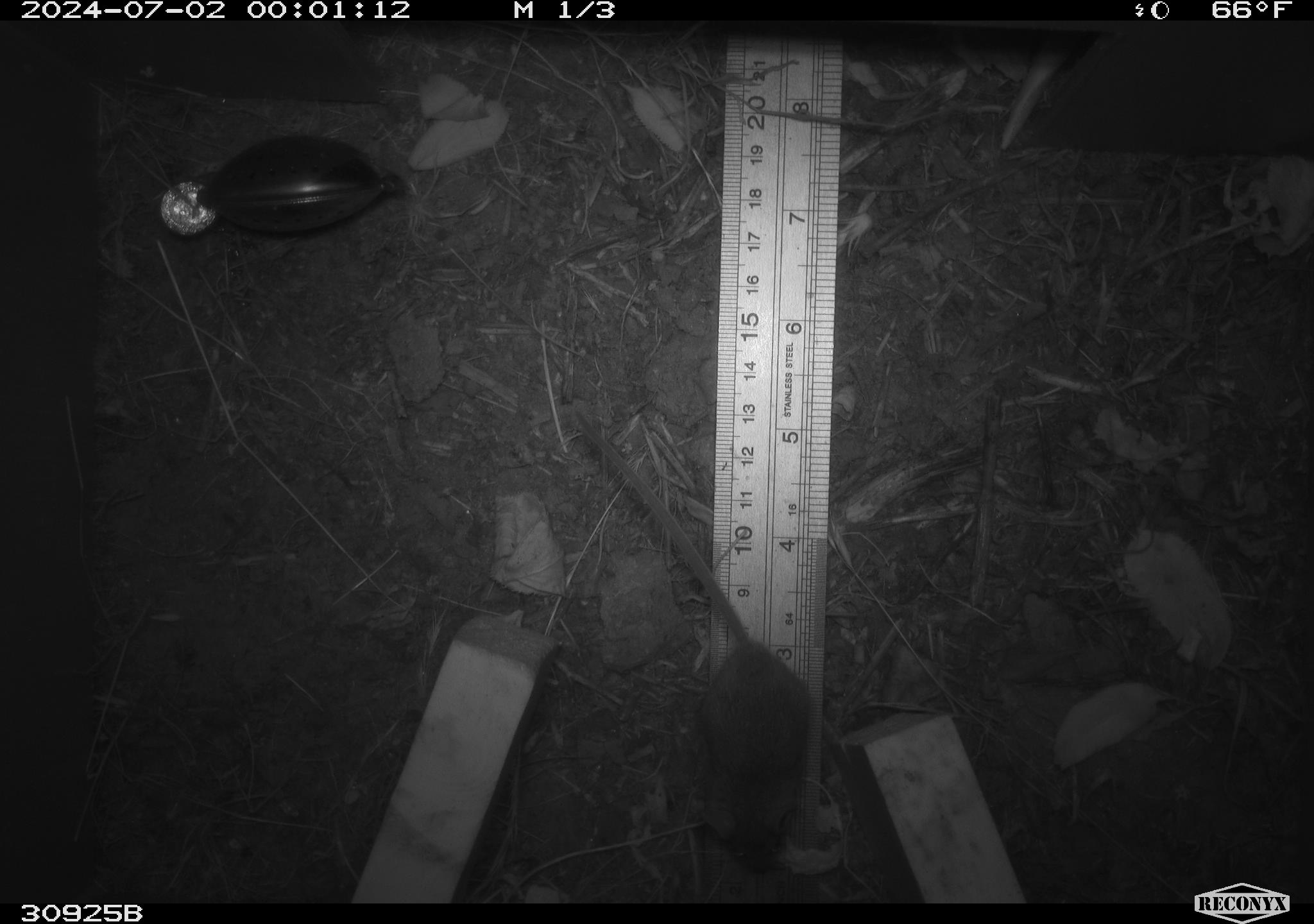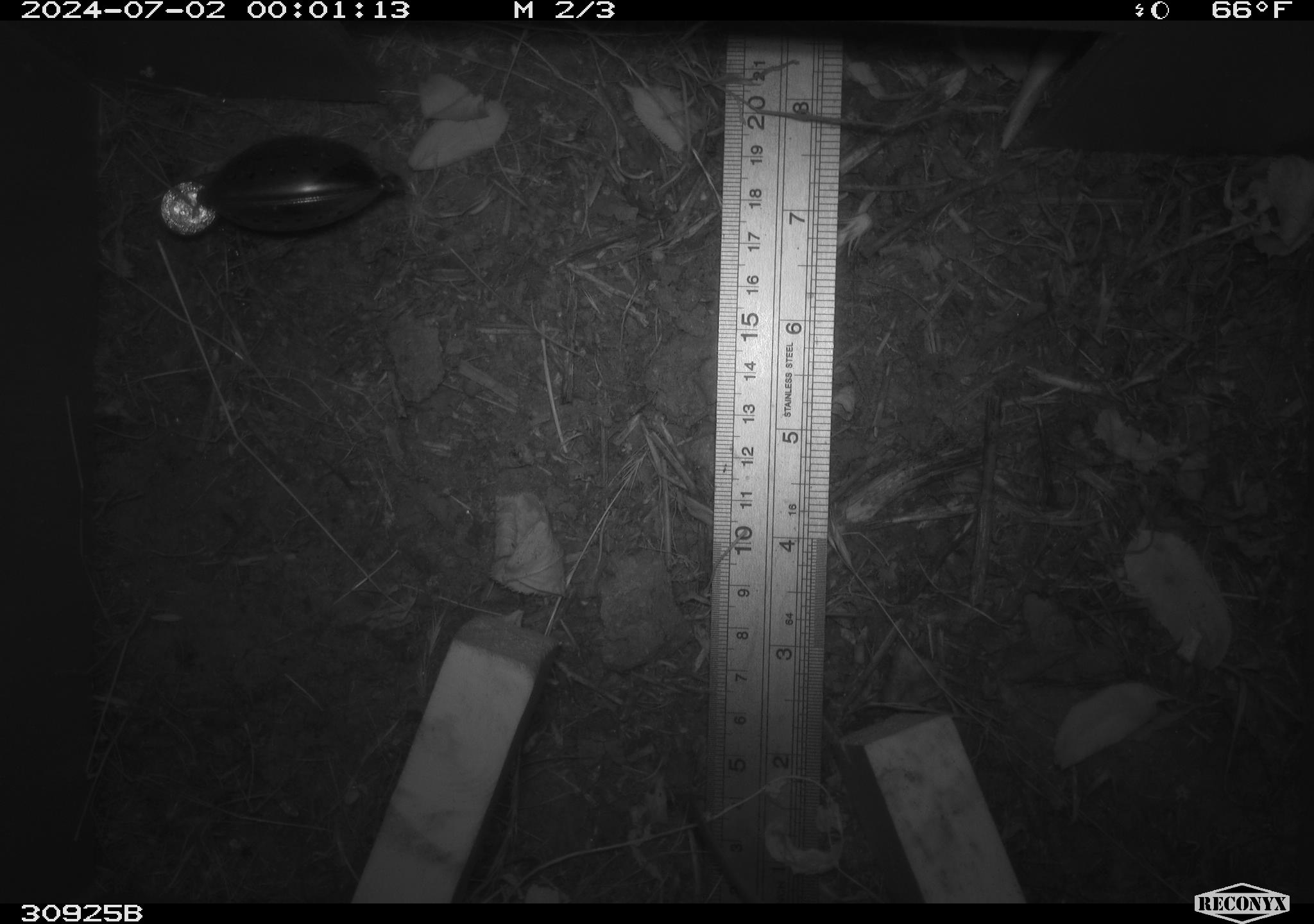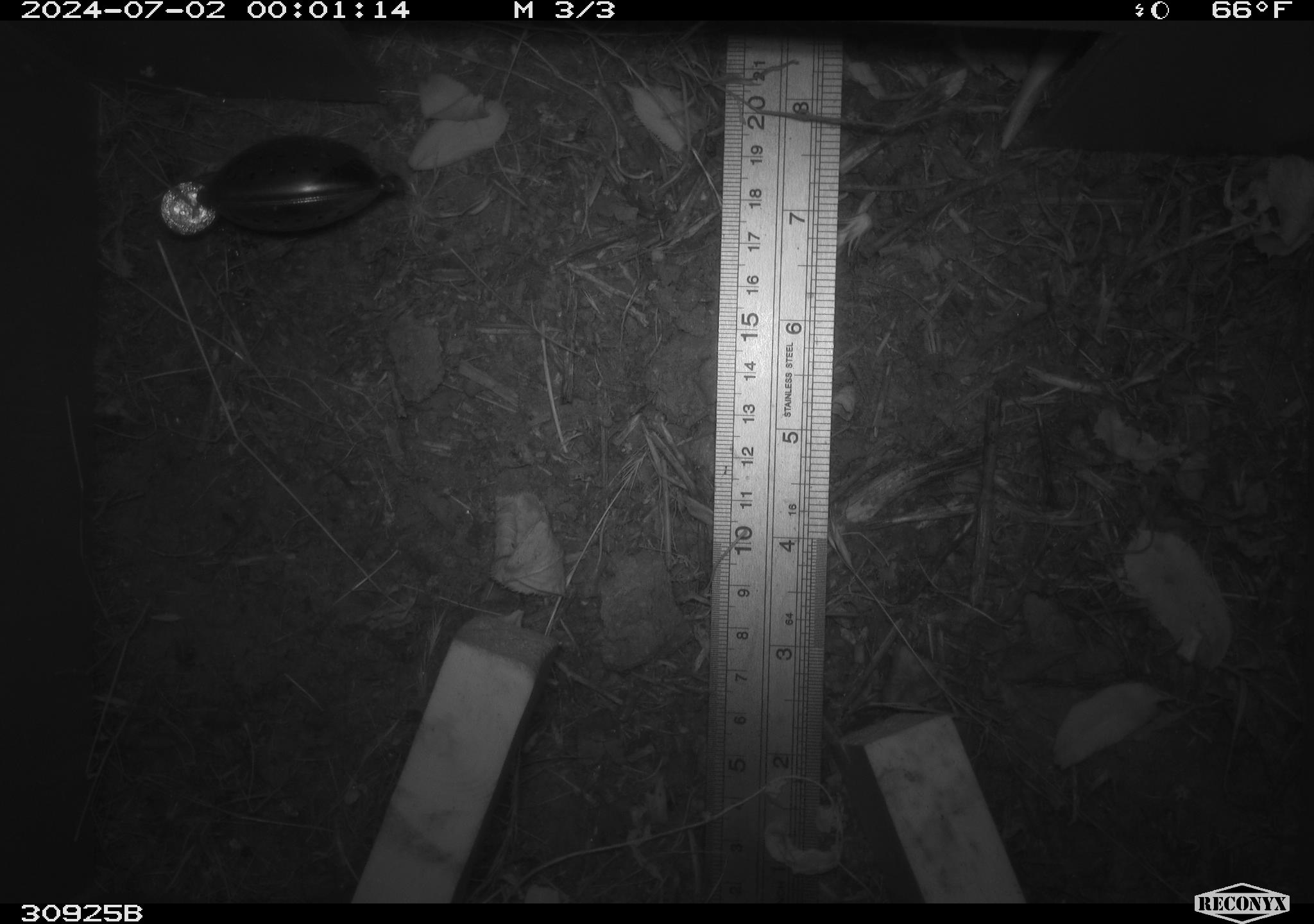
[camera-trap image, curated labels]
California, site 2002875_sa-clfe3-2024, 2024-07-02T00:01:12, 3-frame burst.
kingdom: Animalia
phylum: Chordata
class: Mammalia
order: Rodentia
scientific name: Rodentia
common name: mouse species